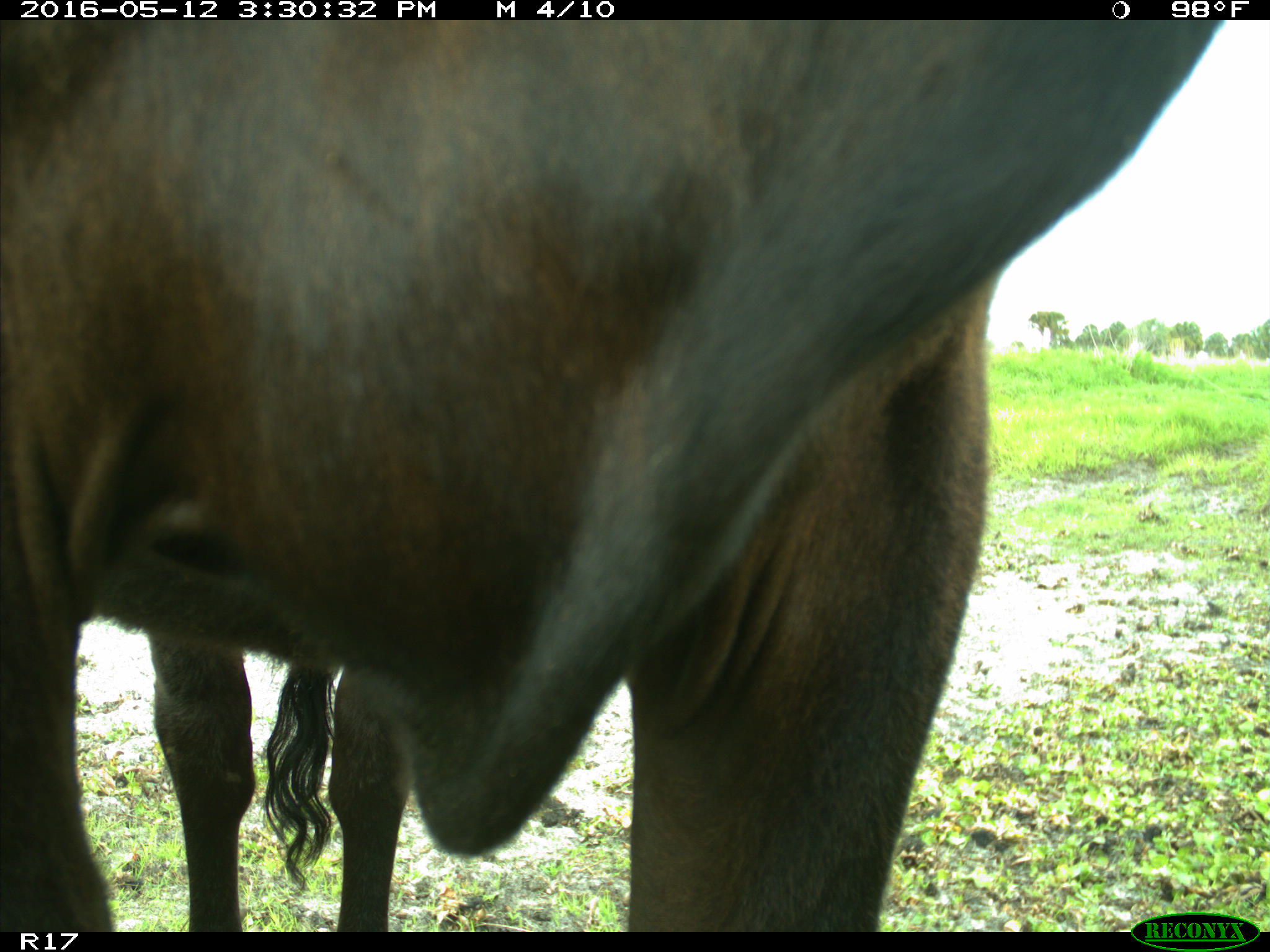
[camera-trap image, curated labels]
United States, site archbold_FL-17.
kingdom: Animalia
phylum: Chordata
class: Mammalia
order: Artiodactyla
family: Bovidae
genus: Bos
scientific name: Bos taurus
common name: domestic cow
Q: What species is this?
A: Bos taurus (domestic cow).